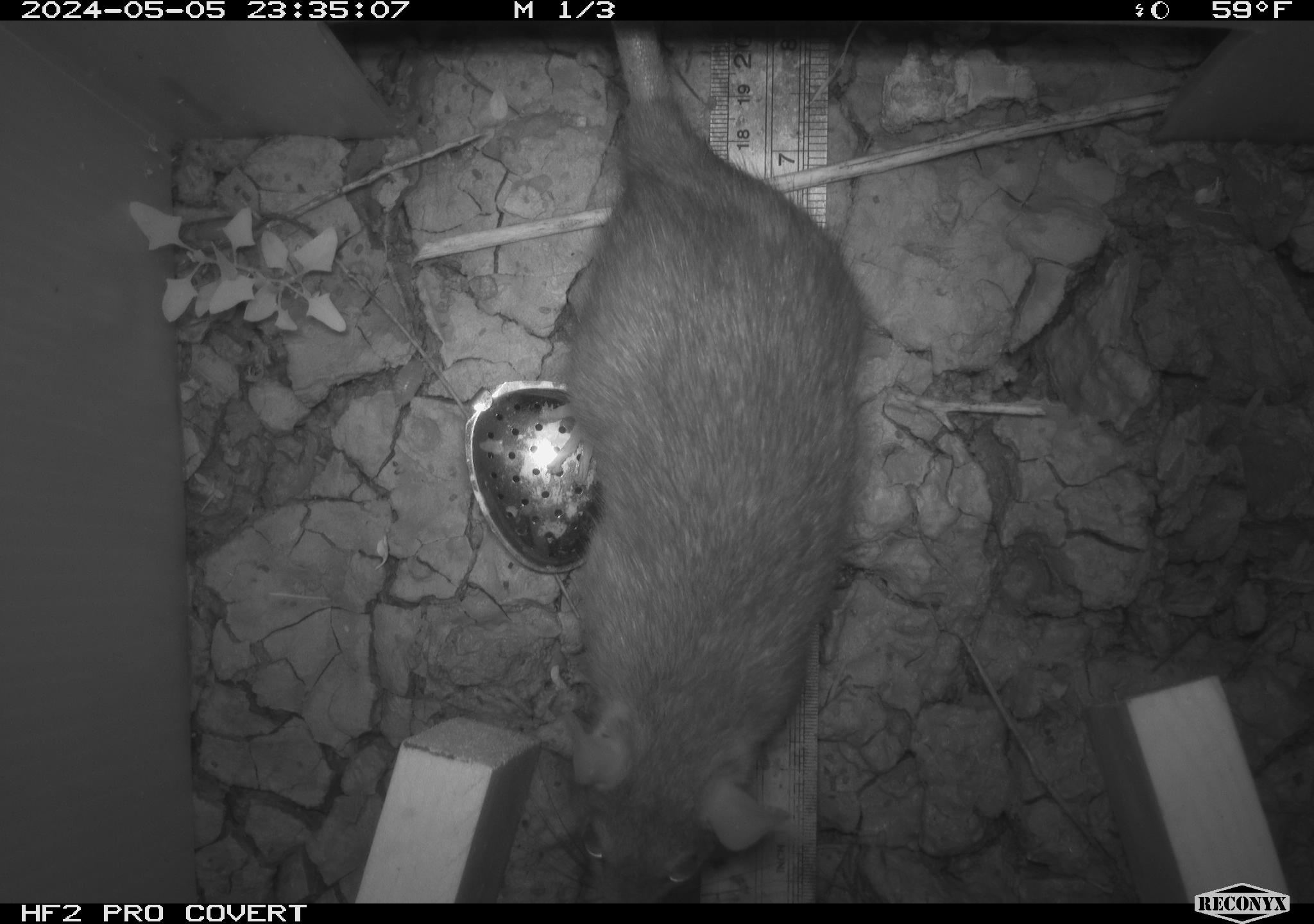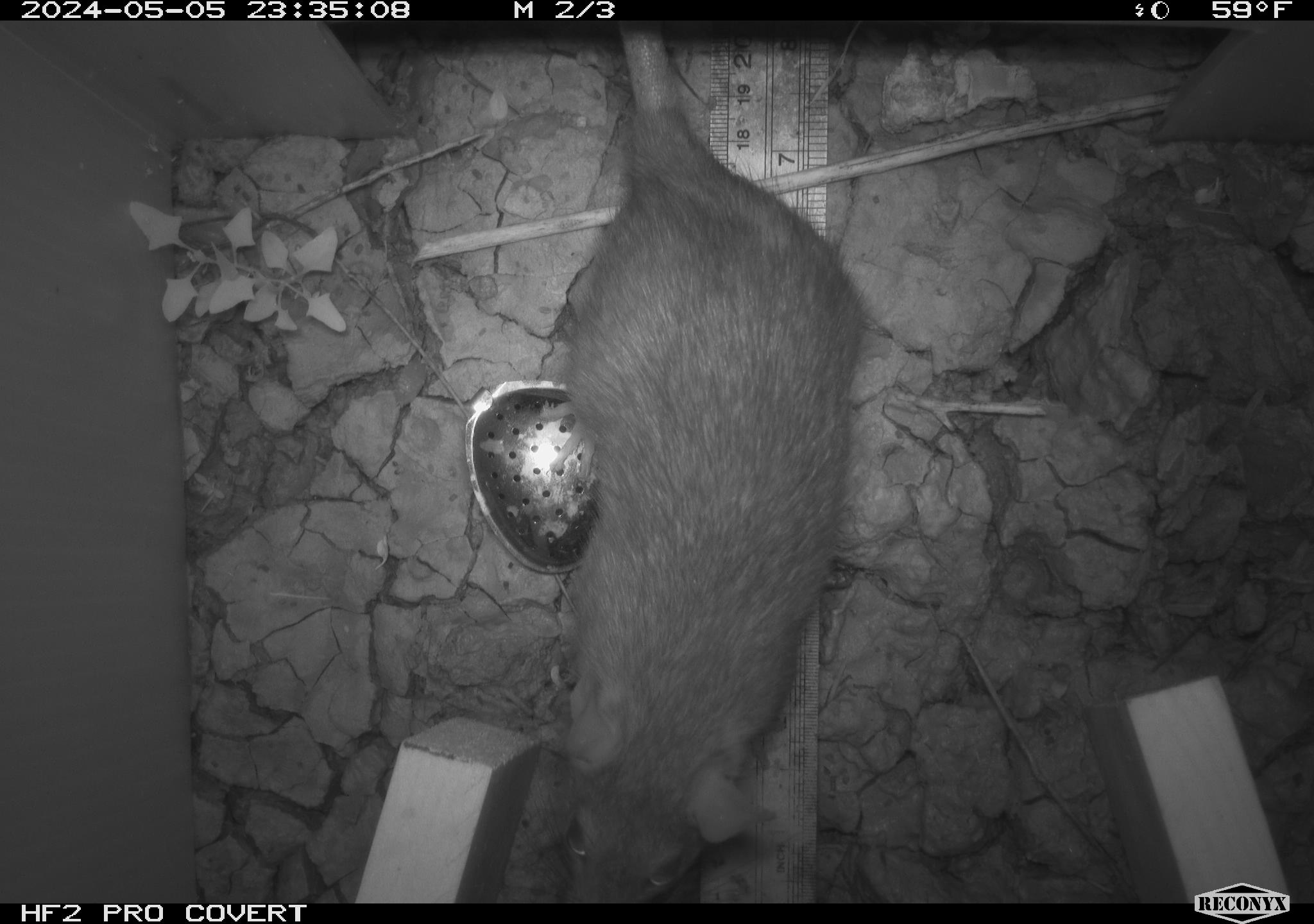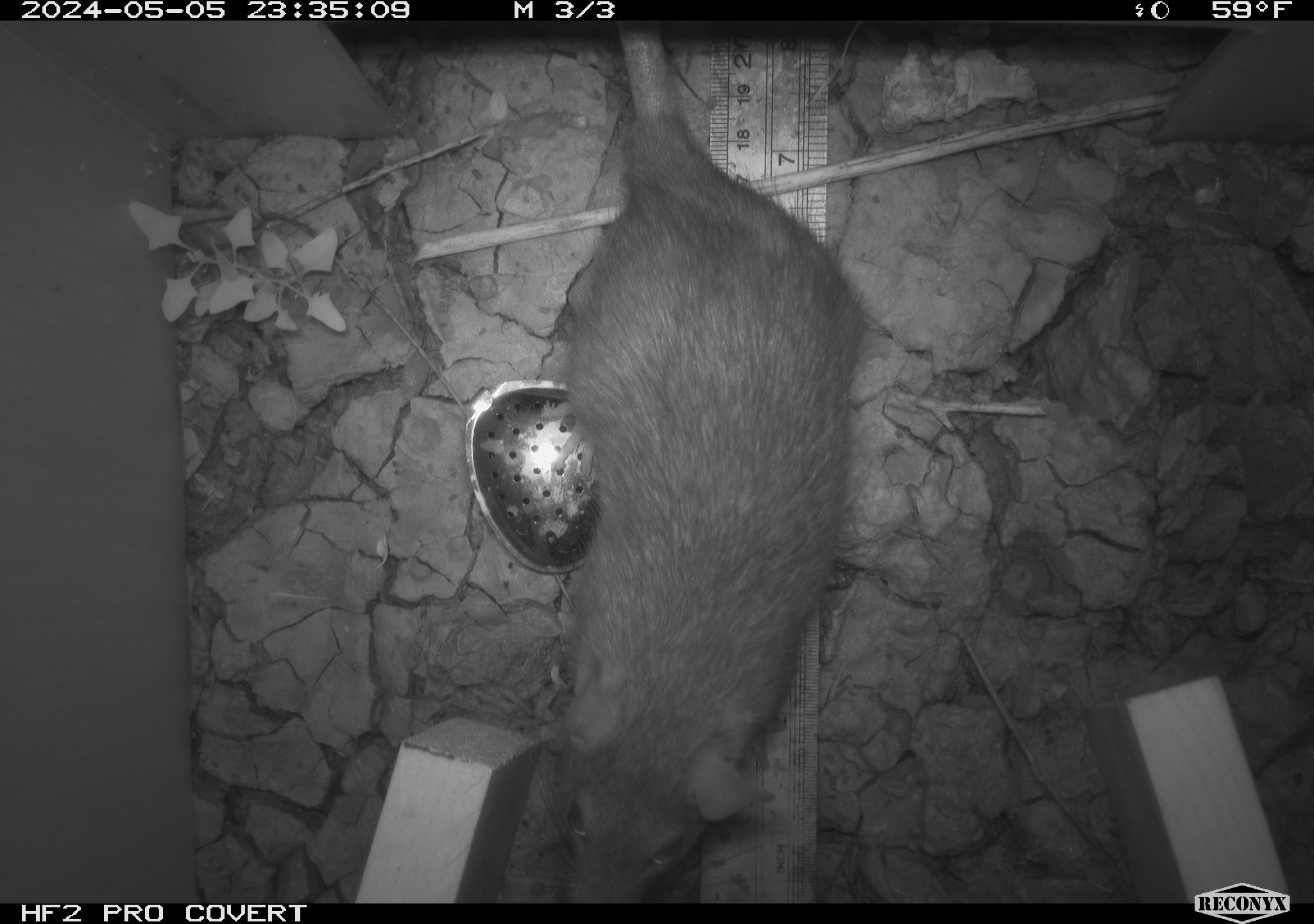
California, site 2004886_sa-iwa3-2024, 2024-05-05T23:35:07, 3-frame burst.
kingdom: Animalia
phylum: Chordata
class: Mammalia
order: Rodentia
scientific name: Rodentia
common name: woodrat or rat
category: woodrat or rat species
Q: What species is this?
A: Woodrat or rat species (woodrat or rat) (Rodentia).